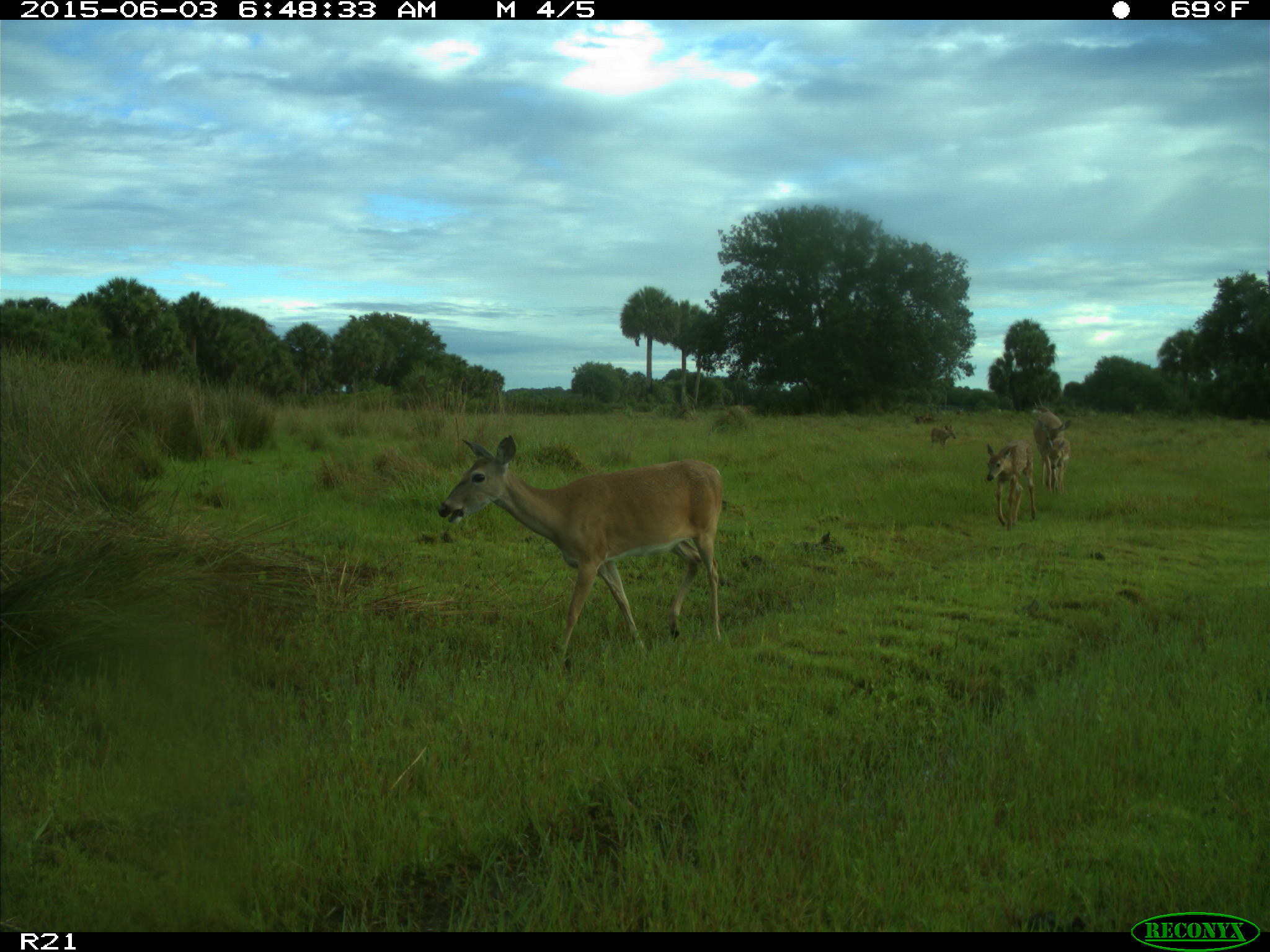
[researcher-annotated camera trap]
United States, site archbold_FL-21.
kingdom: Animalia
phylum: Chordata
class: Mammalia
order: Artiodactyla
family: Cervidae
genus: Odocoileus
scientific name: Odocoileus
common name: deer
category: unidentified deer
Unidentified deer (deer) (Odocoileus).